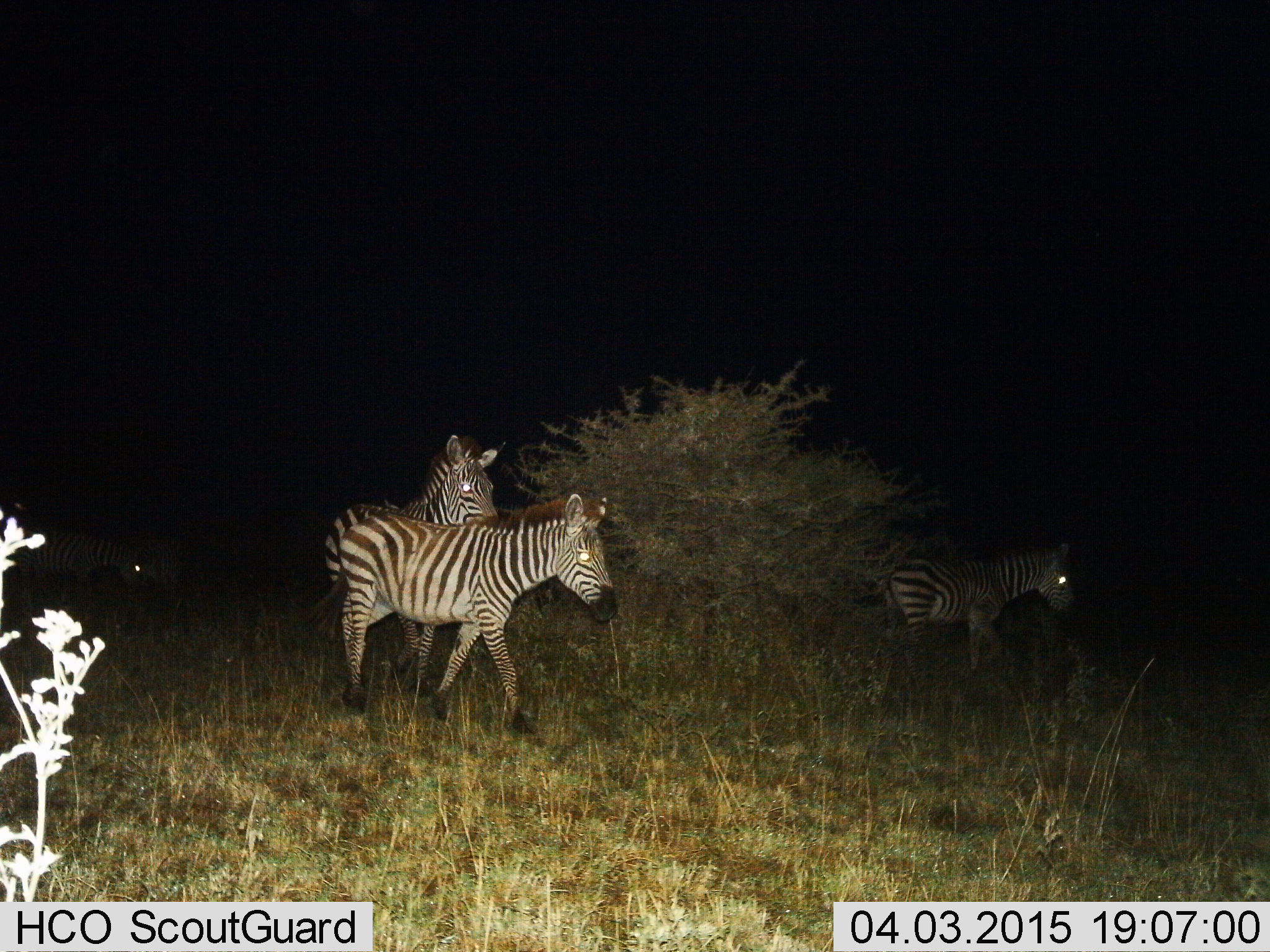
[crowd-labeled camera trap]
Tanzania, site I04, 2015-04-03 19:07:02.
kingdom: Animalia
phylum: Chordata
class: Mammalia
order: Perissodactyla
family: Equidae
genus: Equus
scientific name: Equus quagga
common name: plains zebra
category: zebra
Zebra (plains zebra) (Equus quagga), count 3. Behavior (volunteer vote fractions): standing 20%, resting 0%, moving 80%, interacting 0%. Young present (vote fraction): 0%. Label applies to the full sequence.